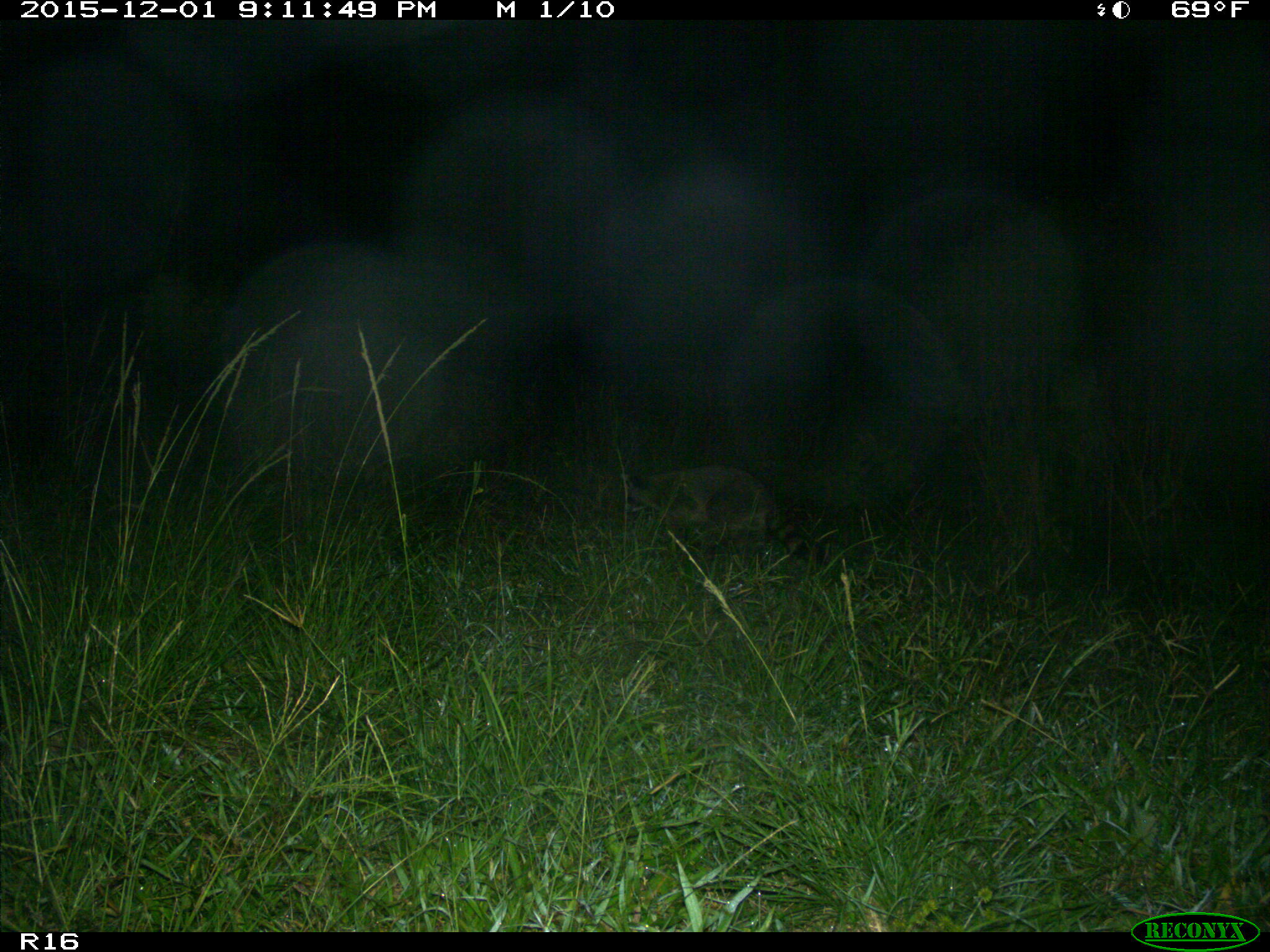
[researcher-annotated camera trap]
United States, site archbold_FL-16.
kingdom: Animalia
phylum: Chordata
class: Mammalia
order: Carnivora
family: Procyonidae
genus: Procyon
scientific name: Procyon lotor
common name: common raccoon